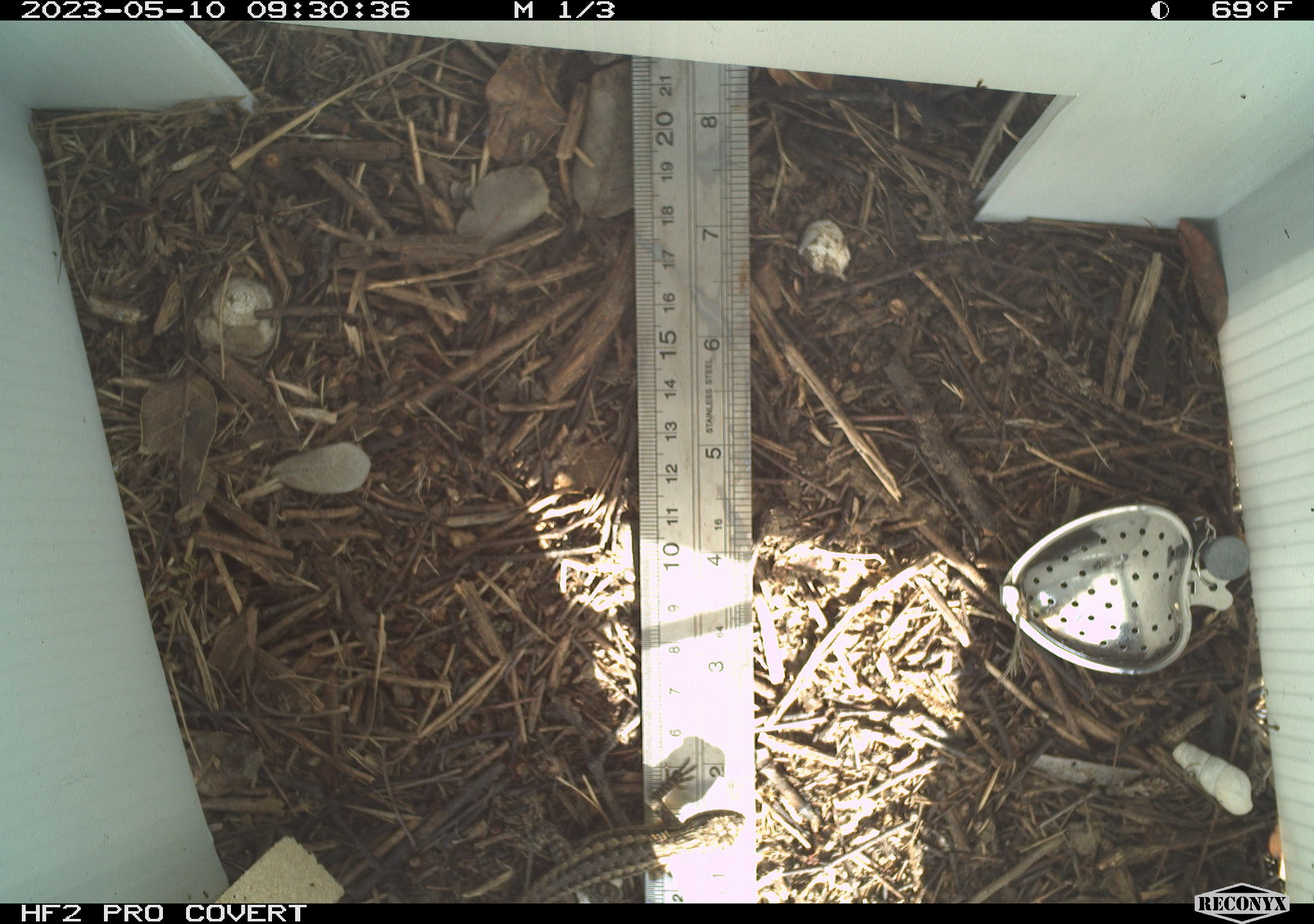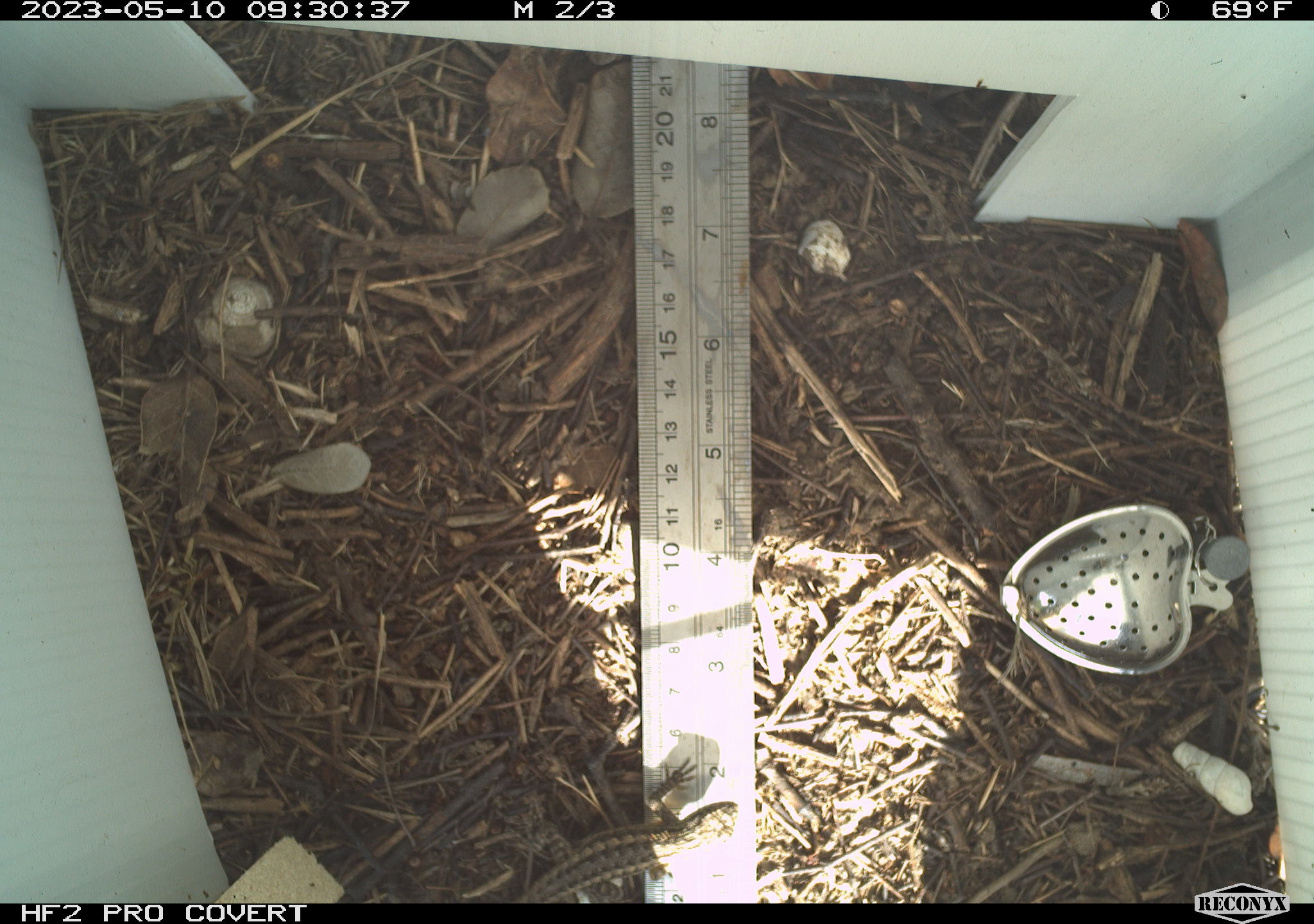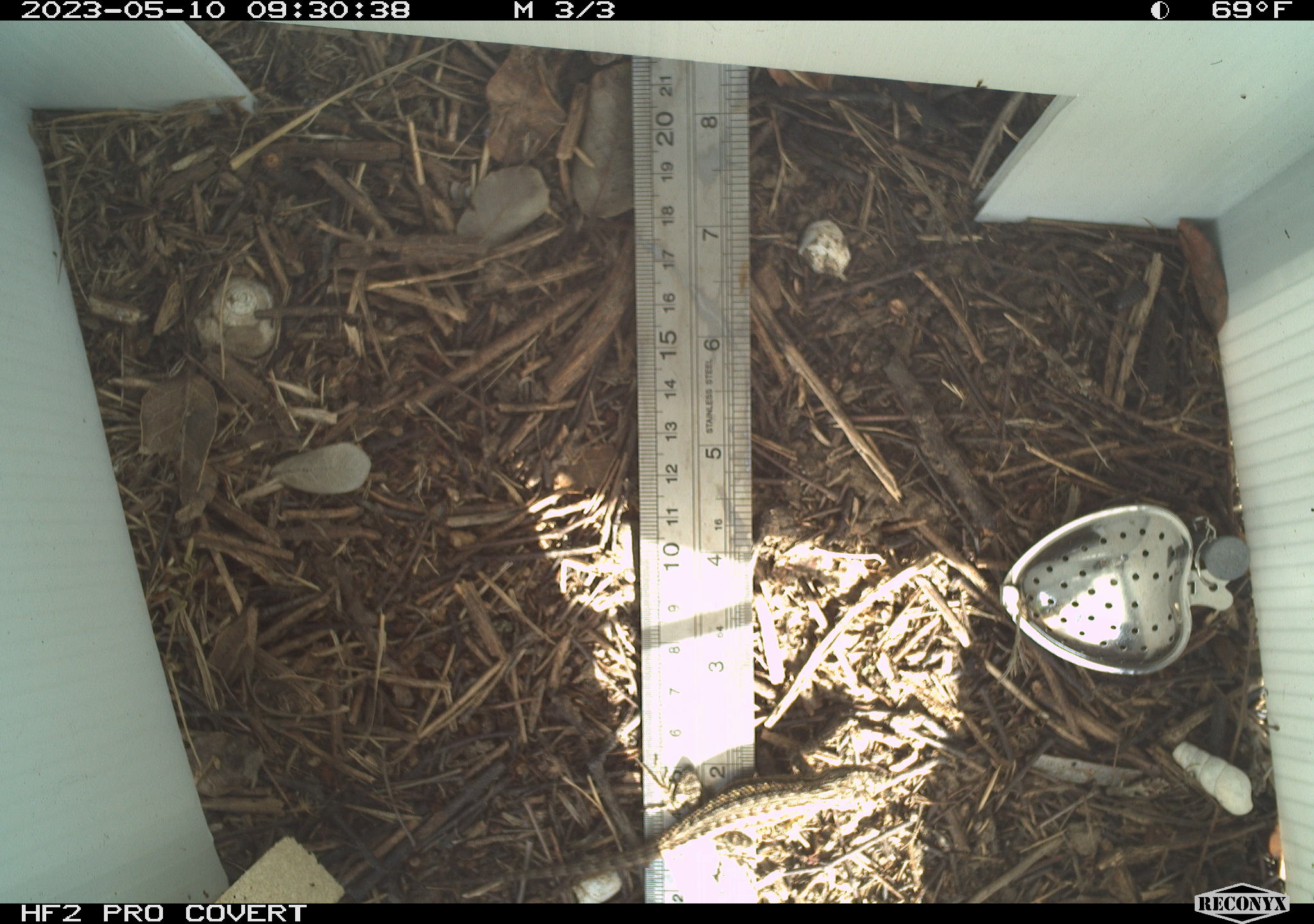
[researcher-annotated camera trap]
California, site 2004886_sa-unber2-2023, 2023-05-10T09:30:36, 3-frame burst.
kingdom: Animalia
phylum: Chordata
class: Reptilia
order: Squamata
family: Phrynosomatidae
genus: Sceloporus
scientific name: Sceloporus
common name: spiny lizards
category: sceloporus species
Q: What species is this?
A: Sceloporus species (spiny lizards) (Sceloporus).